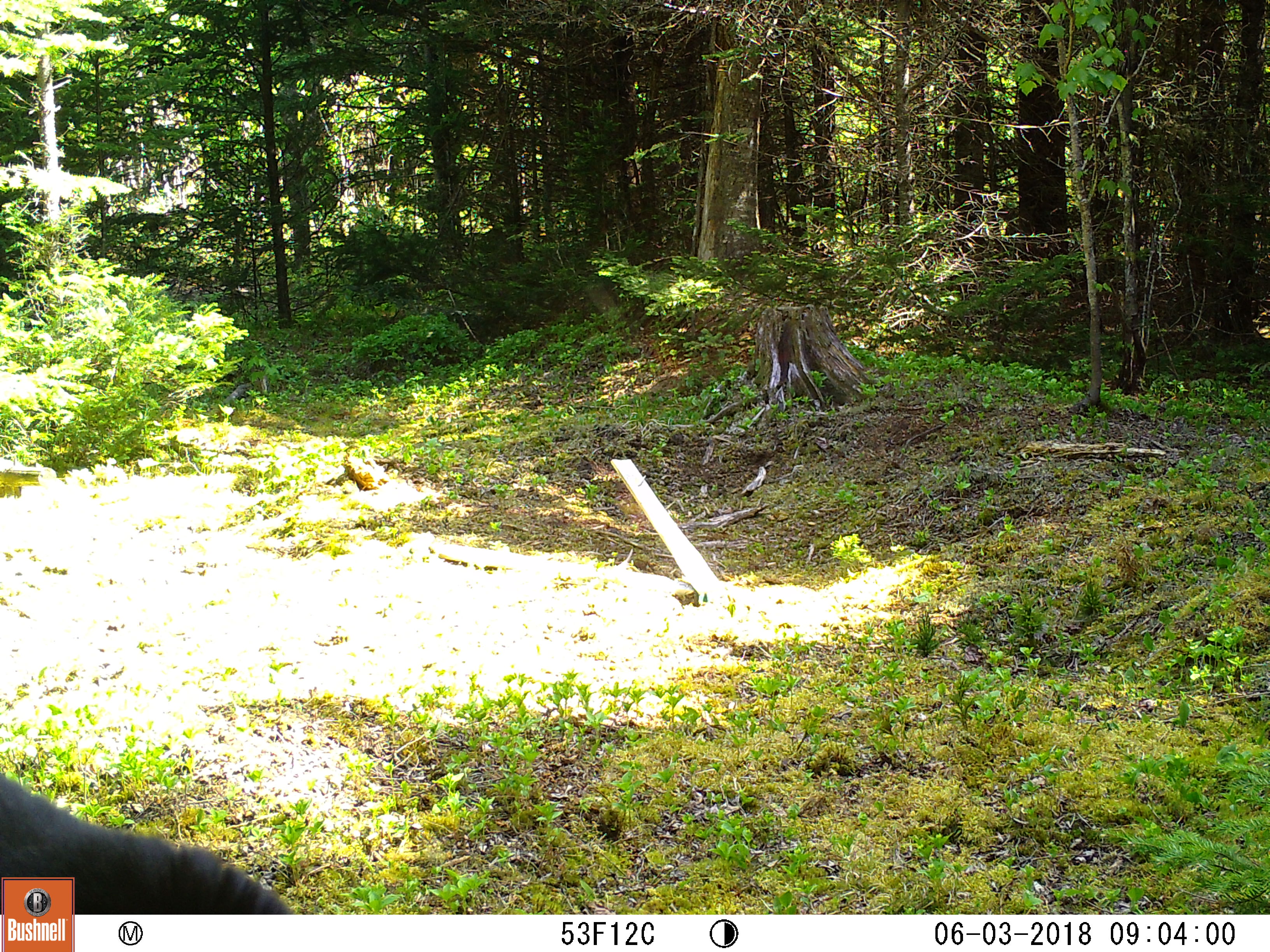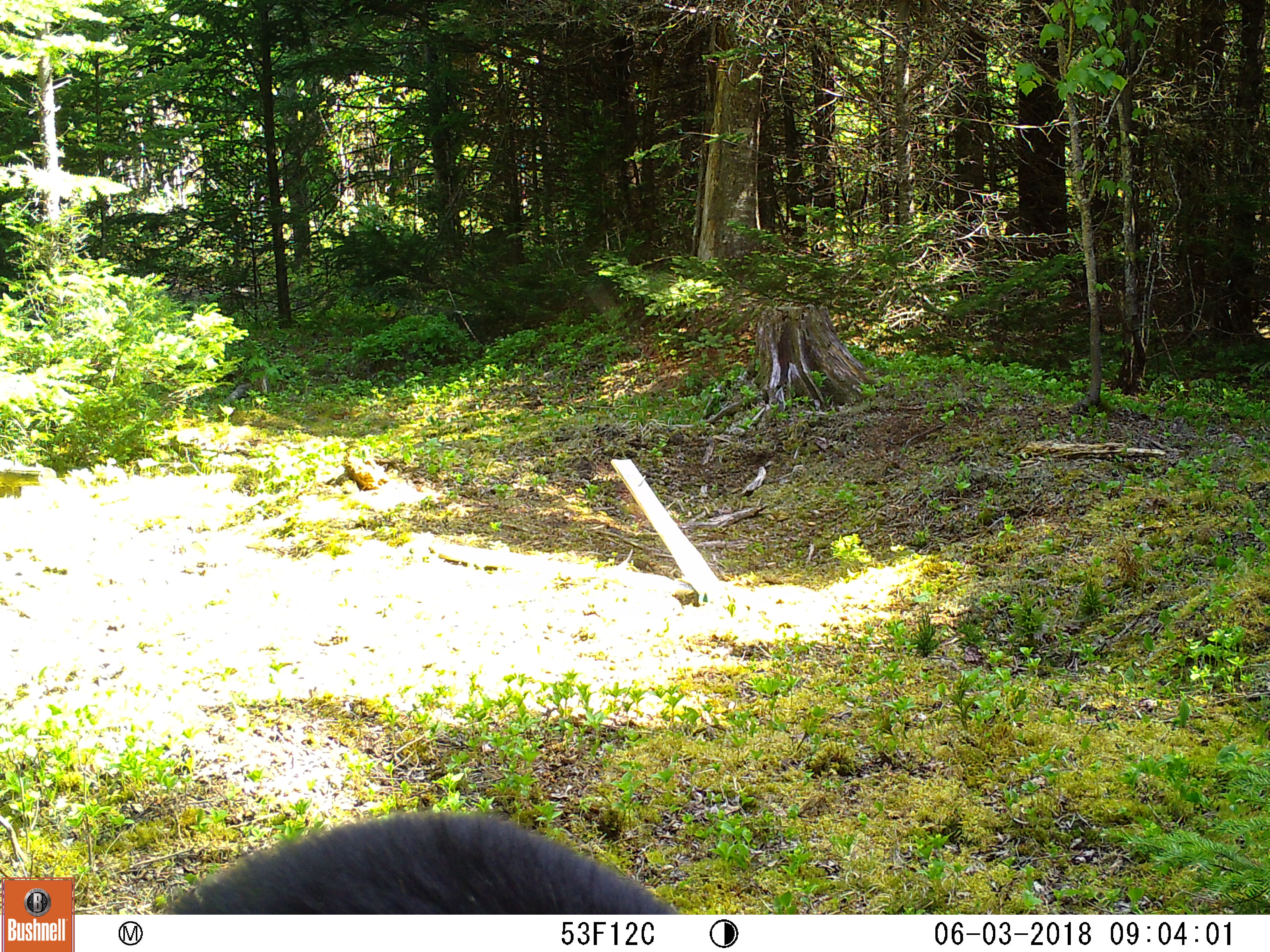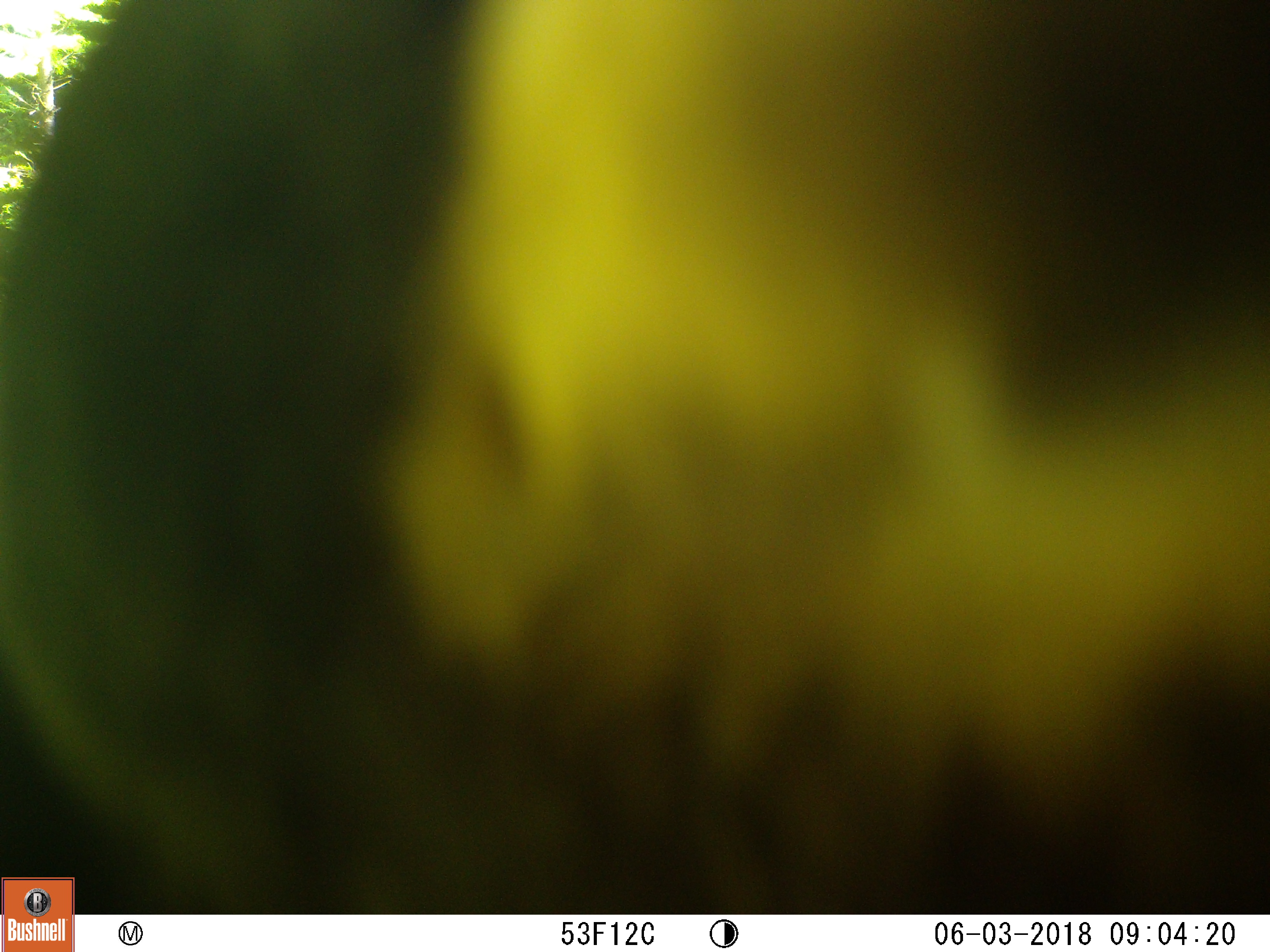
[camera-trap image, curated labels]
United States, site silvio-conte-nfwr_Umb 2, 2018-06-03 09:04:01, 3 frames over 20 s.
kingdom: Animalia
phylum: Chordata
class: Mammalia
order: Carnivora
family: Ursidae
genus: Ursus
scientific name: Ursus americanus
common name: black bear